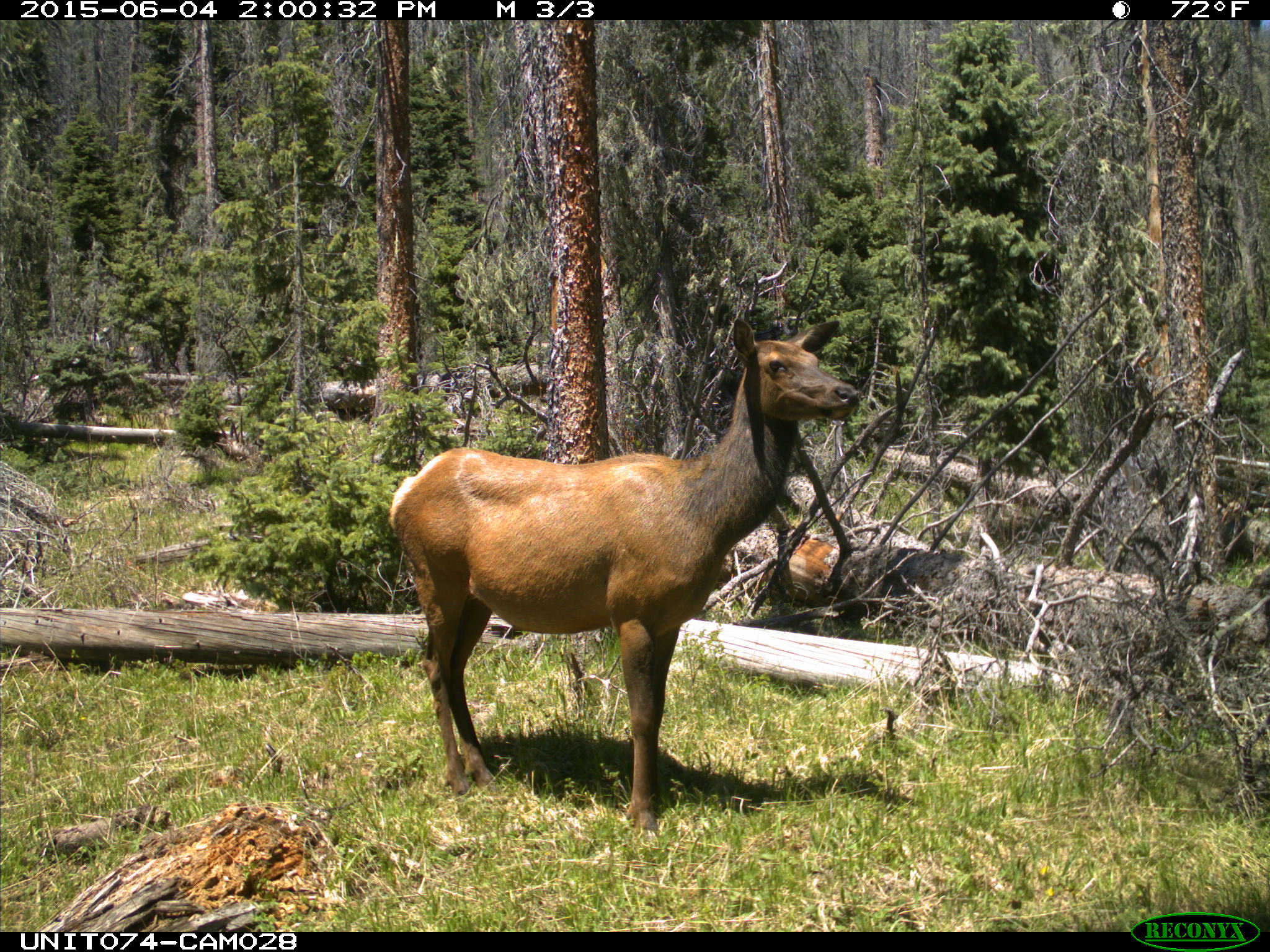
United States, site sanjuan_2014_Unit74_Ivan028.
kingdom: Animalia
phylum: Chordata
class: Mammalia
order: Artiodactyla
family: Cervidae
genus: Cervus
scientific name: Cervus elaphus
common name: red deer